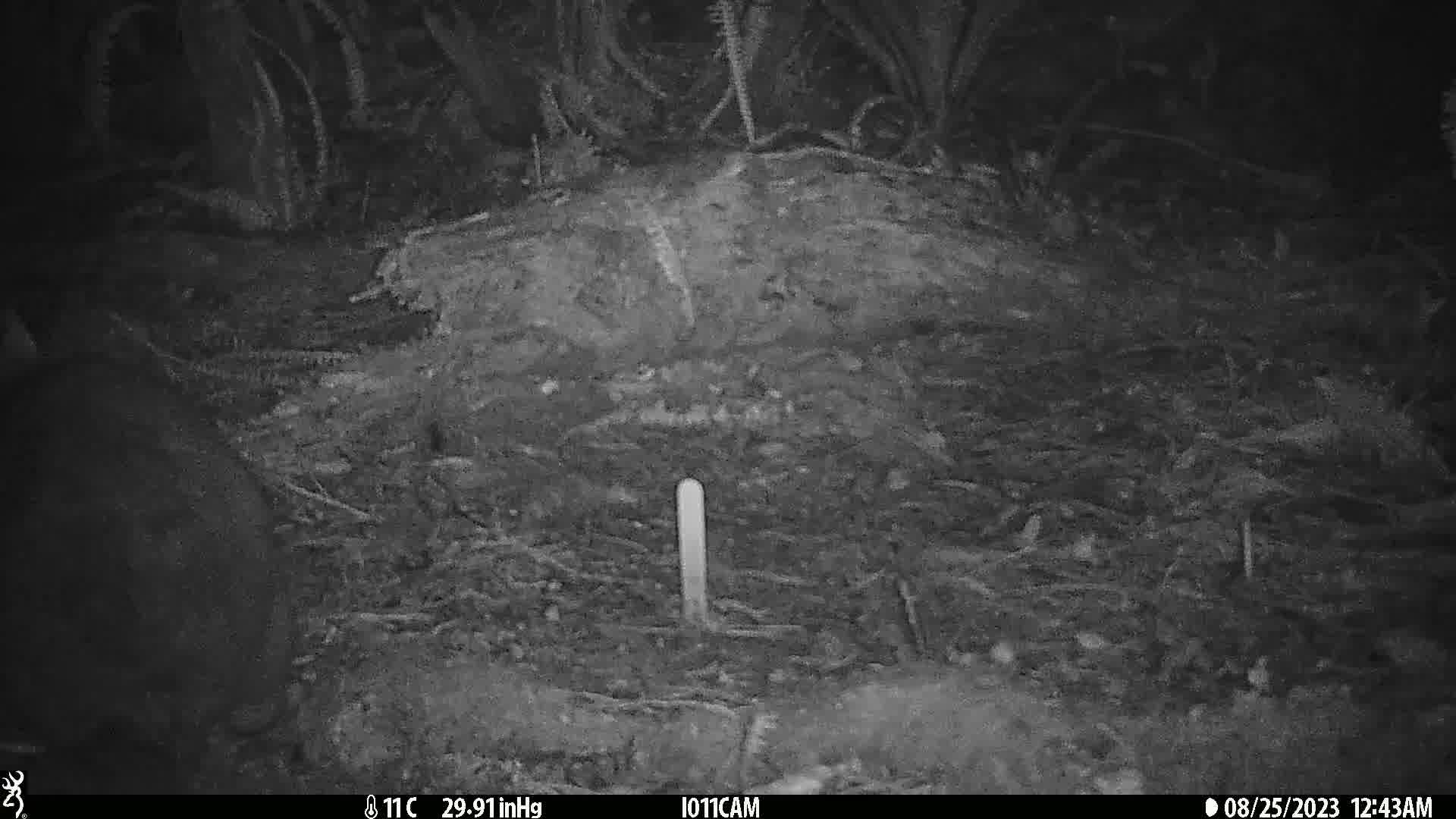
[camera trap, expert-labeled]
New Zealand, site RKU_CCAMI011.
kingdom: Animalia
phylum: Chordata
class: Mammalia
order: Diprotodontia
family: Phalangeridae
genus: Trichosurus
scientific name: Trichosurus vulpecula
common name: common brushtail possum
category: possum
Possum (common brushtail possum) (Trichosurus vulpecula).